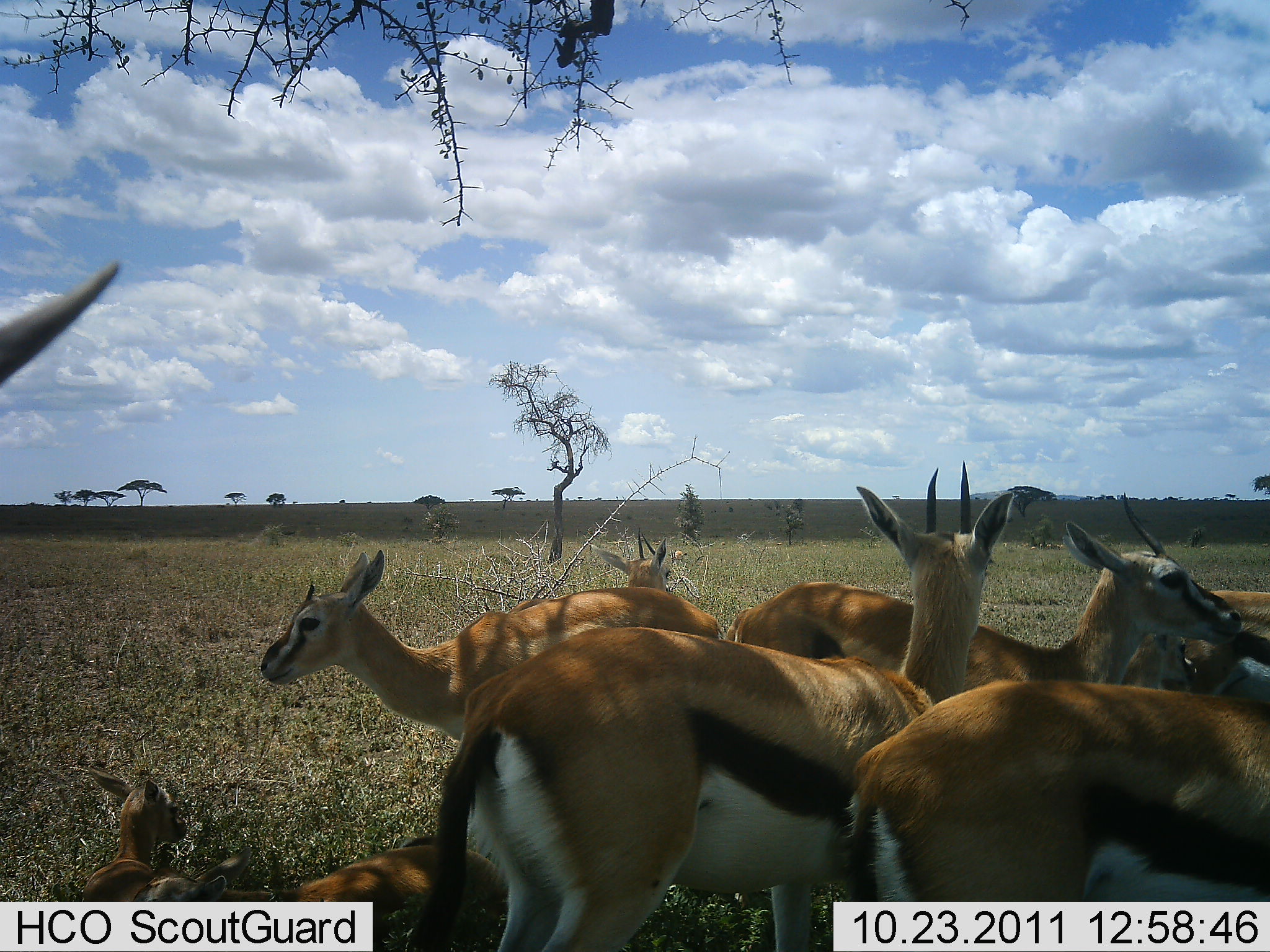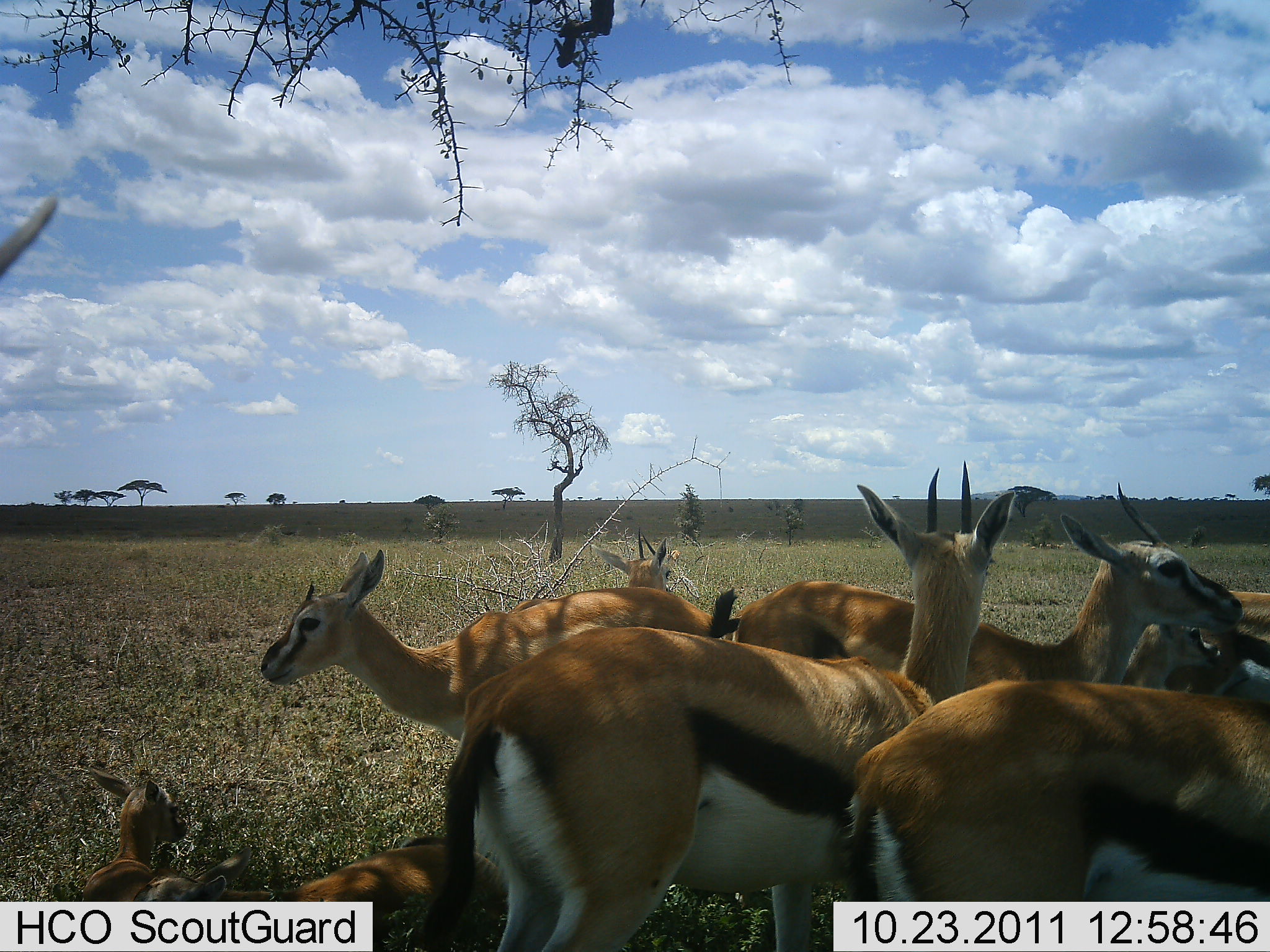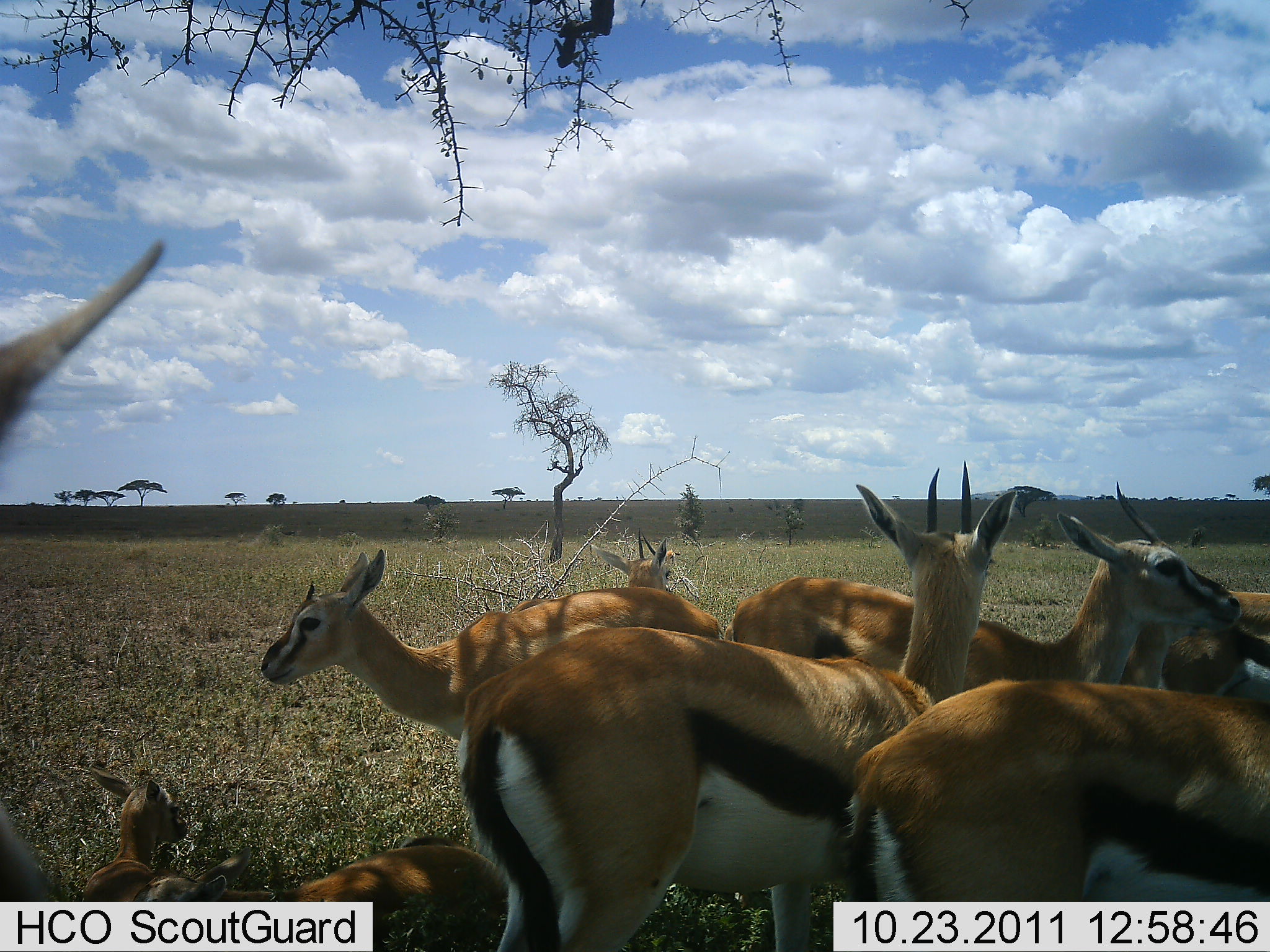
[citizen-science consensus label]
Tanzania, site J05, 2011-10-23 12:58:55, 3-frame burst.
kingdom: Animalia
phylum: Chordata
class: Mammalia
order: Artiodactyla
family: Bovidae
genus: Eudorcas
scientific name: Eudorcas thomsonii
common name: thomson's gazelle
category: gazellethomsons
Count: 10.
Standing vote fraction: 92%.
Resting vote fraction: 75%.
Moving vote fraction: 8%.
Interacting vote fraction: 17%.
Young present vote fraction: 67%.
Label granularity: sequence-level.